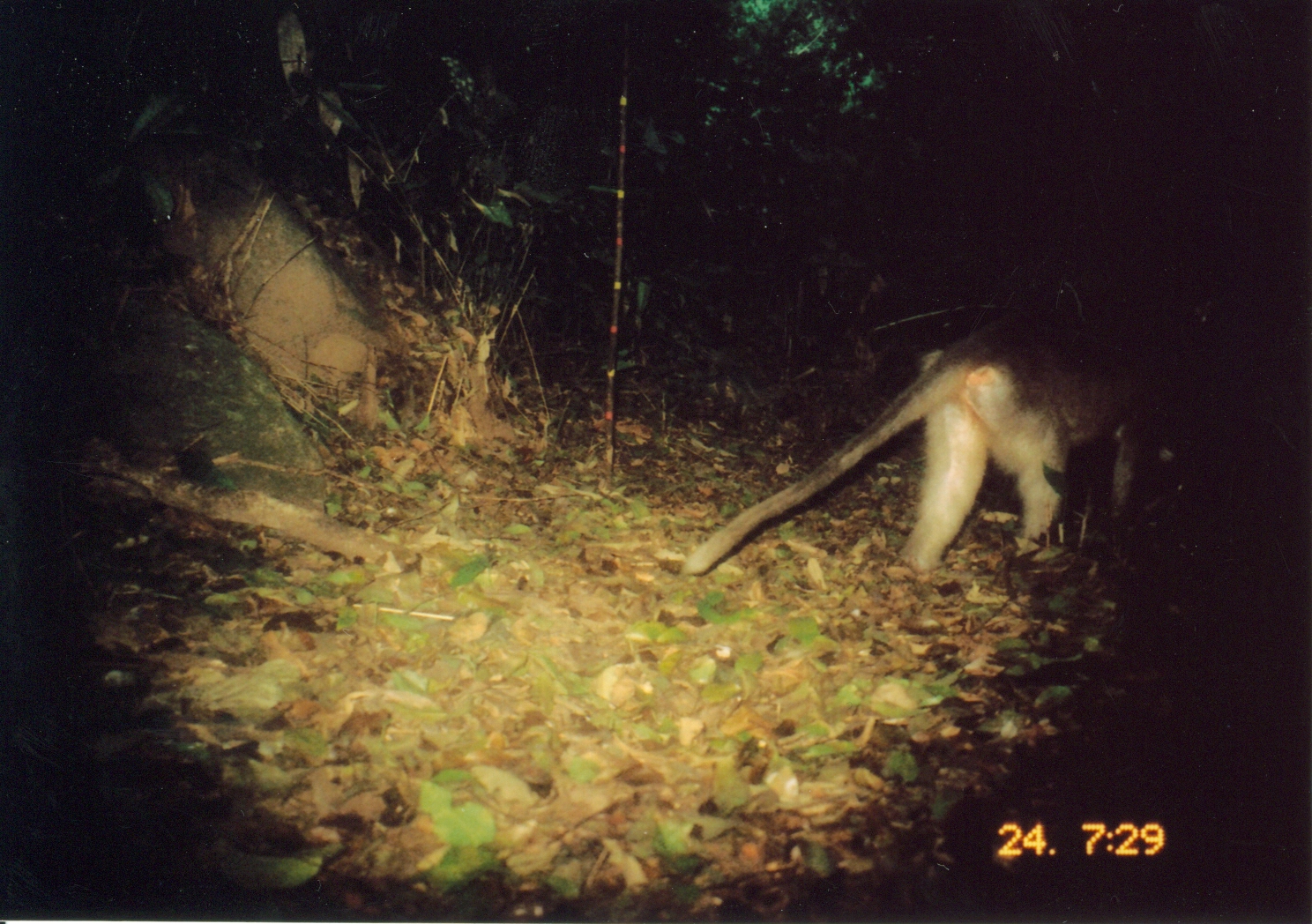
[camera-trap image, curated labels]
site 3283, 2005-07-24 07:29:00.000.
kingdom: Animalia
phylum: Chordata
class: Mammalia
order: Primates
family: Cercopithecidae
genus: Cercocebus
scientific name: Cercocebus sanjei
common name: sanje mangabey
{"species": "Cercocebus sanjei (sanje mangabey)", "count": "1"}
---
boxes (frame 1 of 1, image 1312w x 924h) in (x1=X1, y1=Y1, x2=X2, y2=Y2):
cercocebus sanjei: (x1=683, y1=305, x2=1197, y2=576)